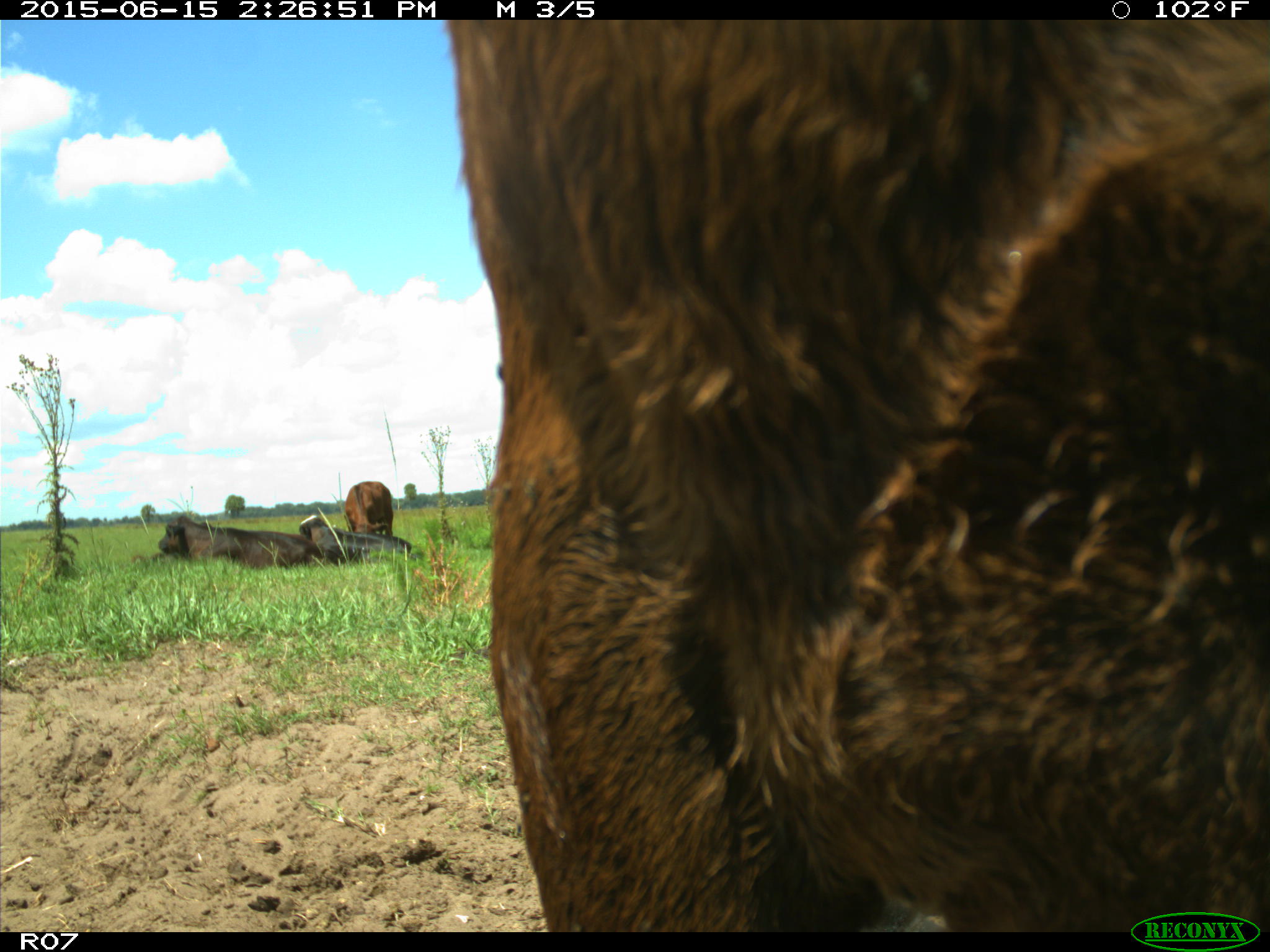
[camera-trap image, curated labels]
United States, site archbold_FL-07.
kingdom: Animalia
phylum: Chordata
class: Mammalia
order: Artiodactyla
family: Bovidae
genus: Bos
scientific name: Bos taurus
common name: domestic cow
Bos taurus (domestic cow).